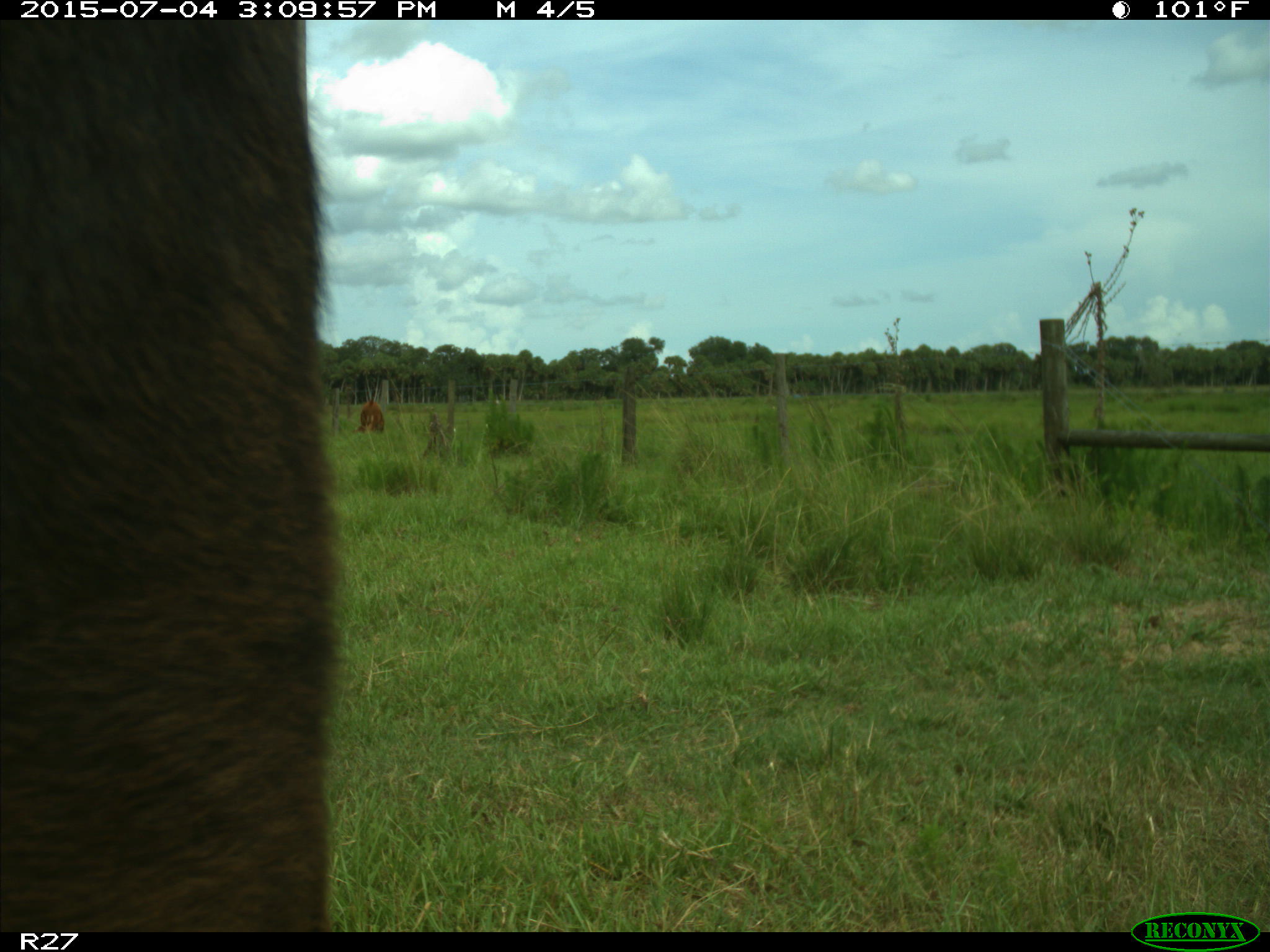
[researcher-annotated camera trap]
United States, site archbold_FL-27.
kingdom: Animalia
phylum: Chordata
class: Mammalia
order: Artiodactyla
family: Bovidae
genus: Bos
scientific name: Bos taurus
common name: domestic cow